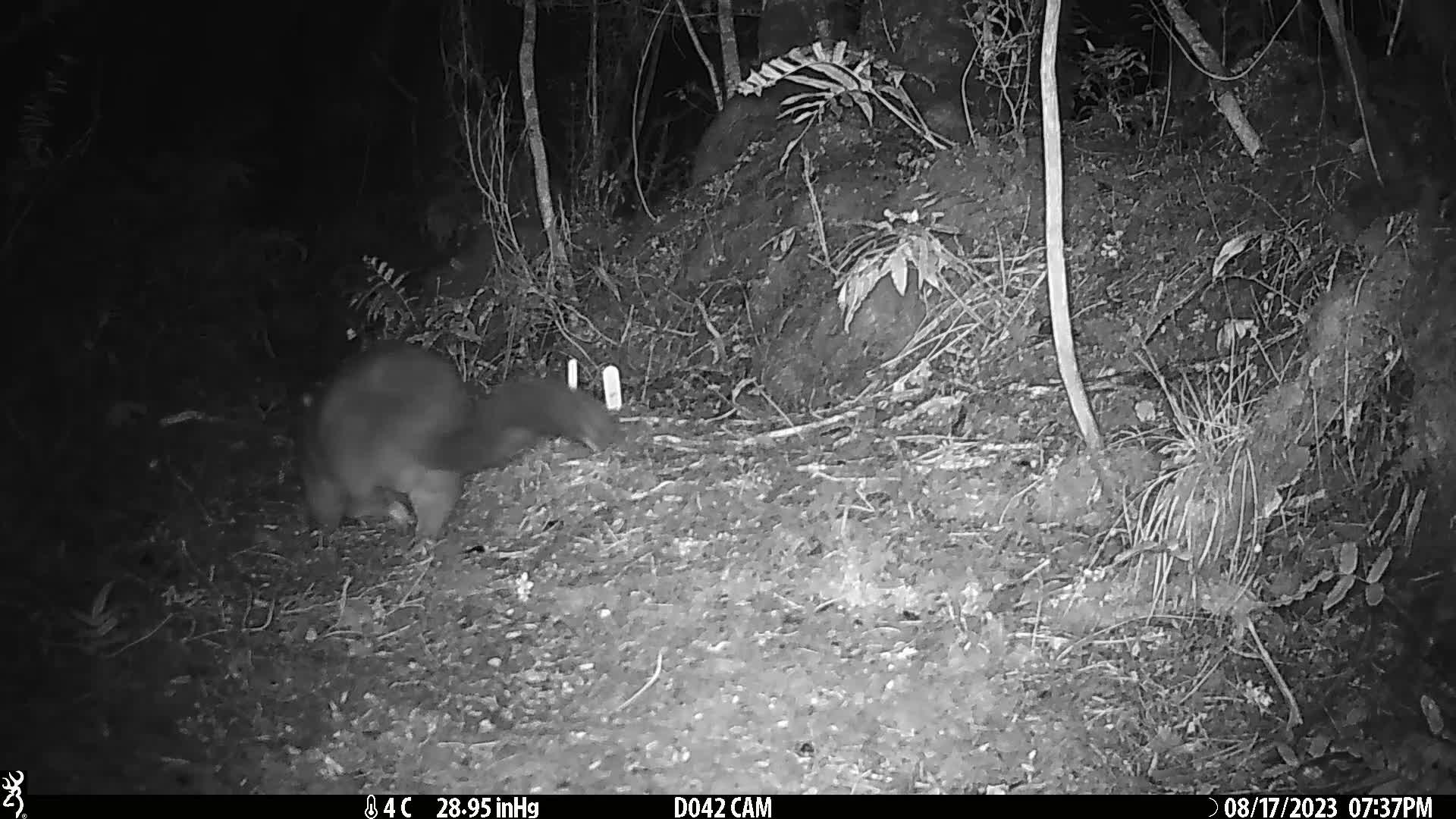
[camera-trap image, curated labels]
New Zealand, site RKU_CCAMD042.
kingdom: Animalia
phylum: Chordata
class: Mammalia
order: Diprotodontia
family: Phalangeridae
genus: Trichosurus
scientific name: Trichosurus vulpecula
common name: common brushtail possum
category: possum